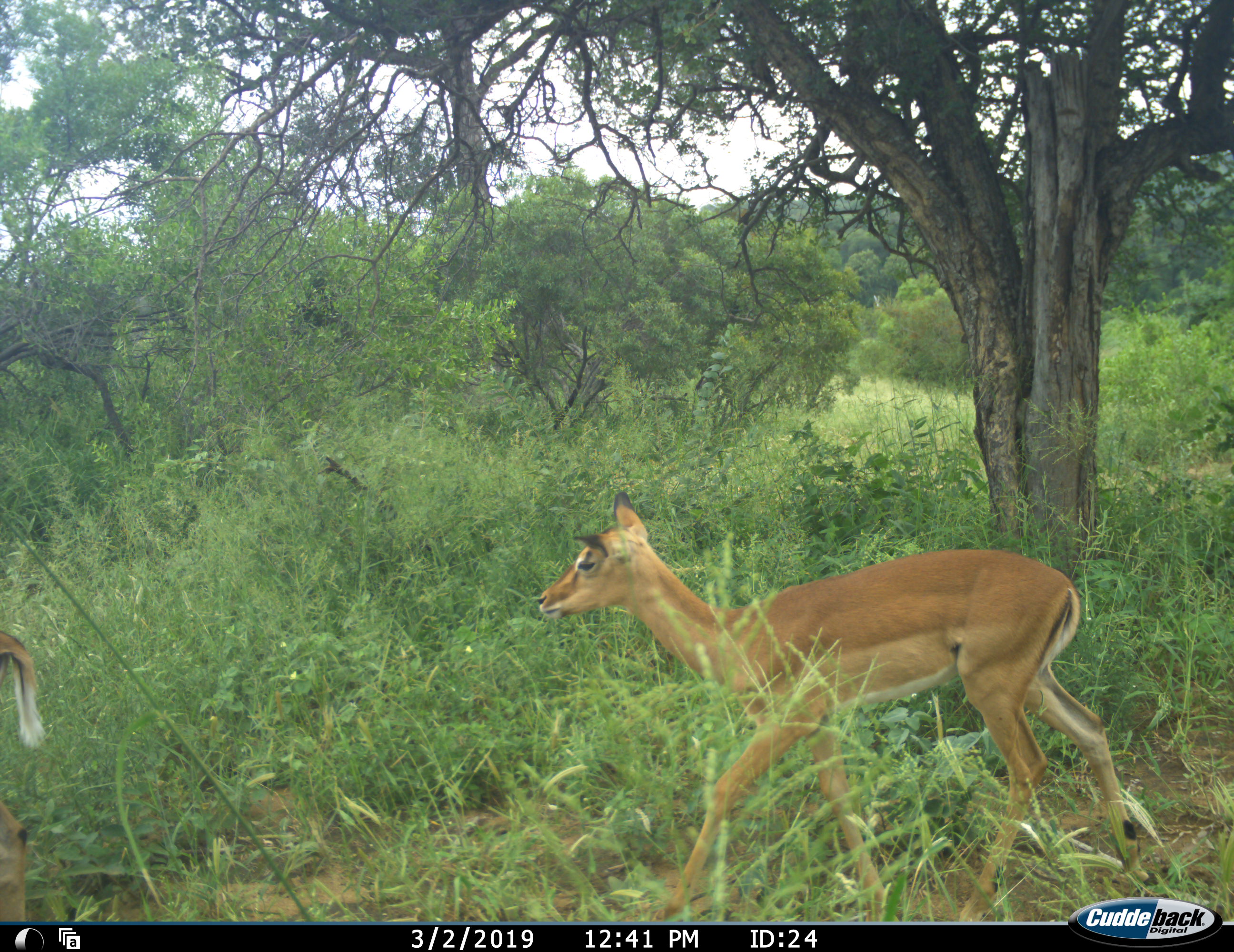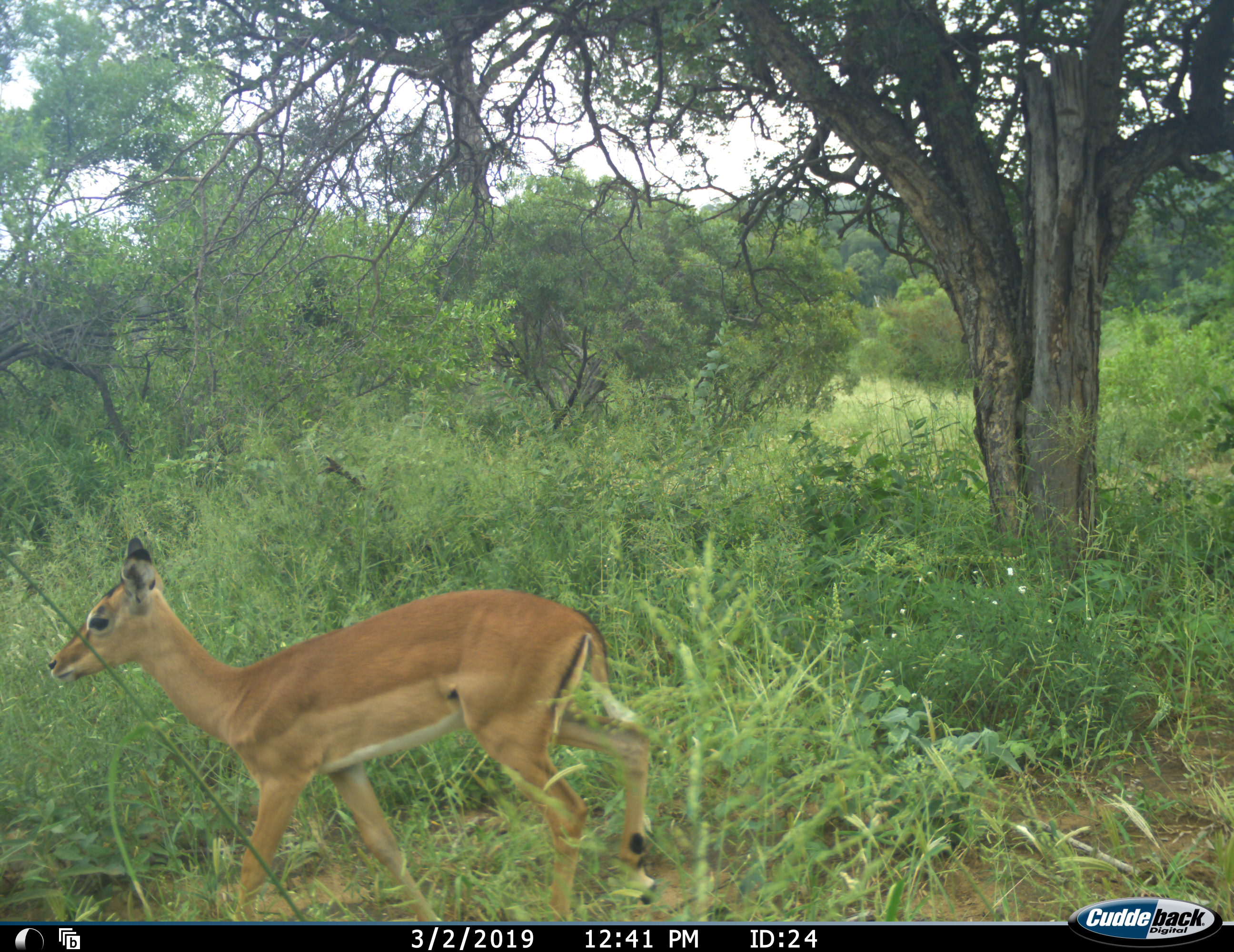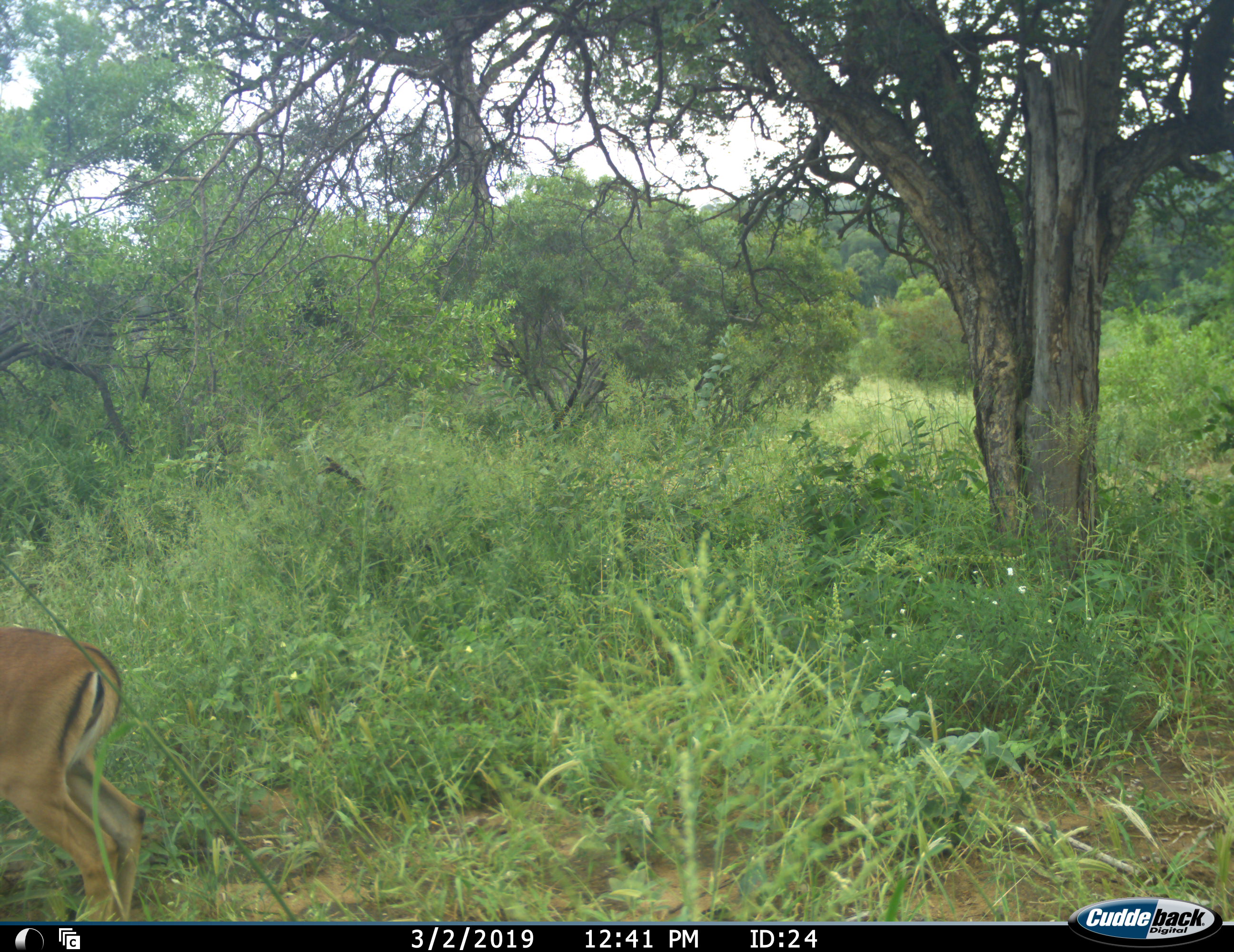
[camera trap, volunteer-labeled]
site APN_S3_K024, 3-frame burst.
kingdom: Animalia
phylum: Chordata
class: Mammalia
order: Artiodactyla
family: Bovidae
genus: Aepyceros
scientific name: Aepyceros melampus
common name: impala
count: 2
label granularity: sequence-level